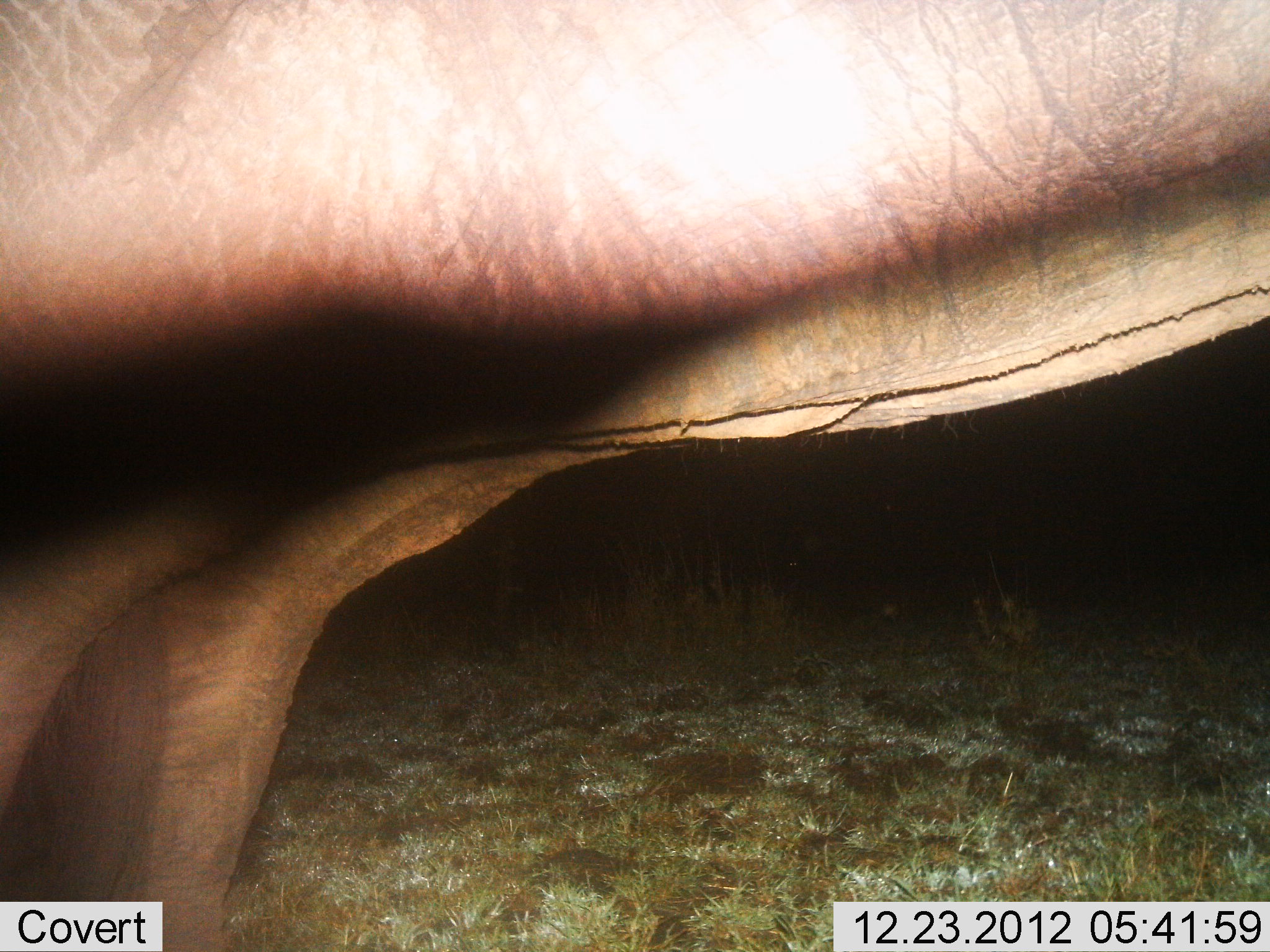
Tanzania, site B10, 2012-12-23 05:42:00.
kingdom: Animalia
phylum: Chordata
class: Mammalia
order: Proboscidea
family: Elephantidae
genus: Loxodonta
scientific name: Loxodonta africana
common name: african bush elephant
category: elephant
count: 1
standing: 100%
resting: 0%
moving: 0%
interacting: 0%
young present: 0%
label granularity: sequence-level